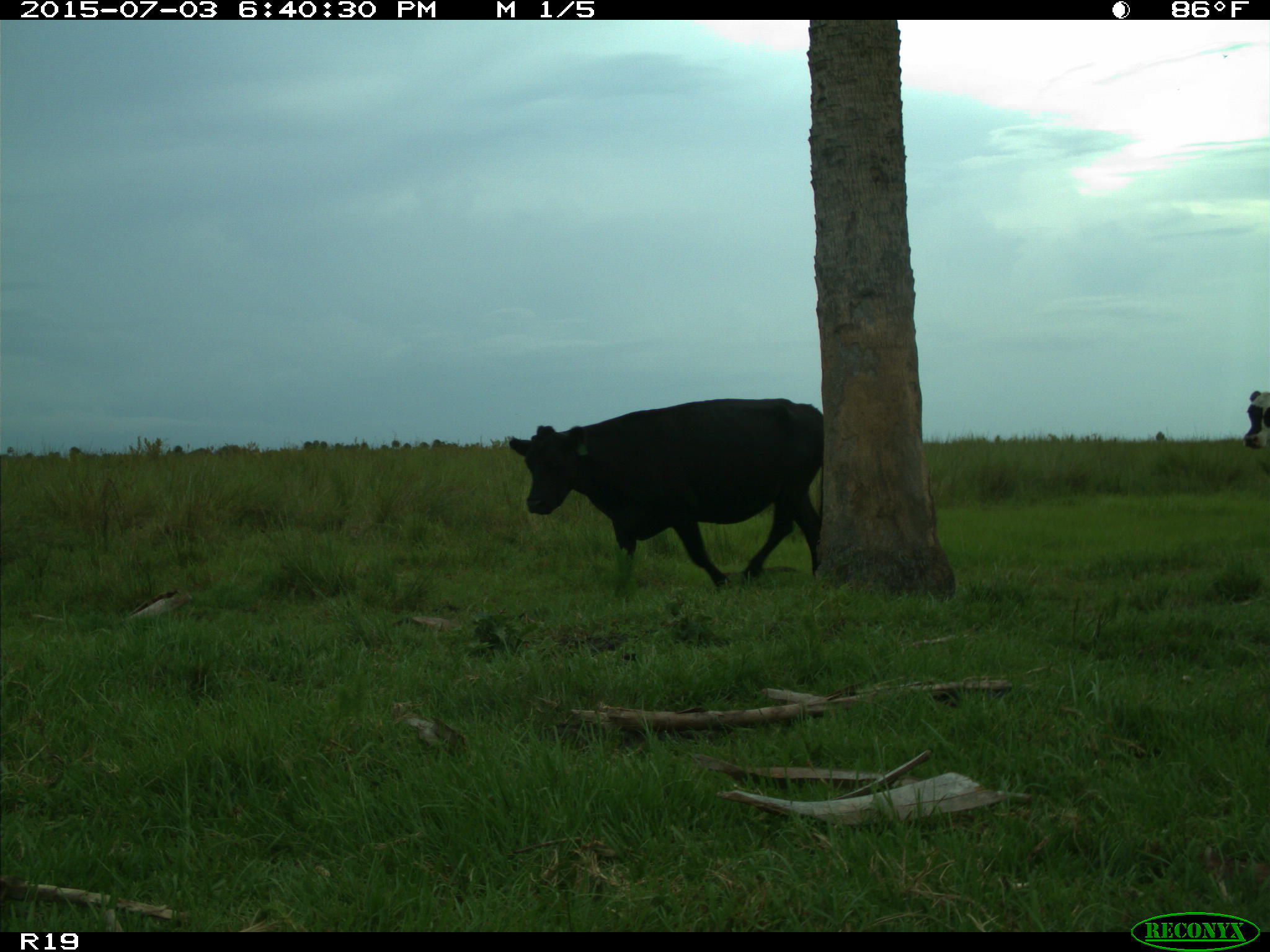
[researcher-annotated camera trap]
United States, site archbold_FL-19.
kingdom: Animalia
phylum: Chordata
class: Mammalia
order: Artiodactyla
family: Bovidae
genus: Bos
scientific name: Bos taurus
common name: domestic cow